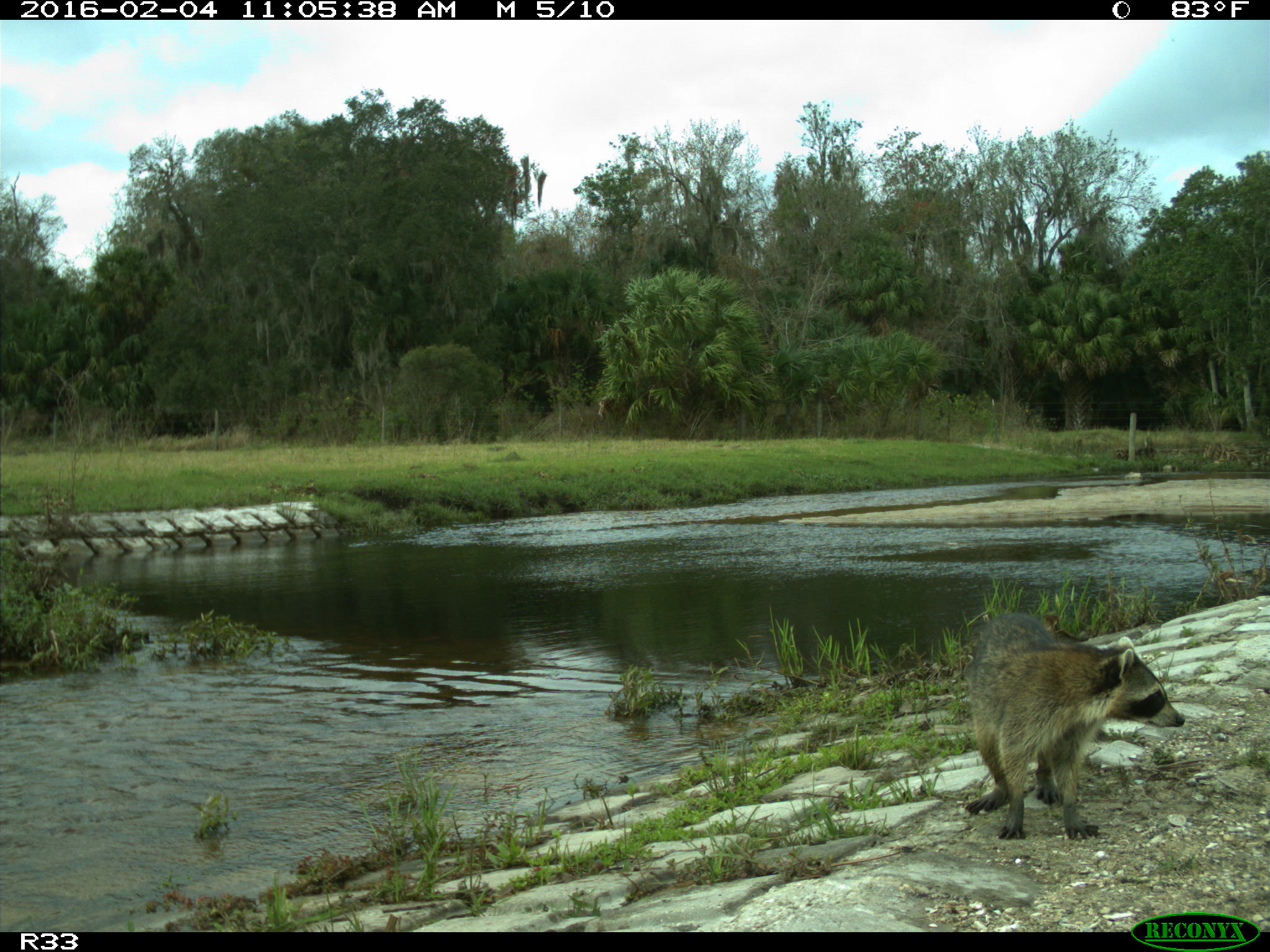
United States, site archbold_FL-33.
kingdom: Animalia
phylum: Chordata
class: Mammalia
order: Carnivora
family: Procyonidae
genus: Procyon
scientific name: Procyon lotor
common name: common raccoon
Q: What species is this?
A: Procyon lotor (common raccoon).